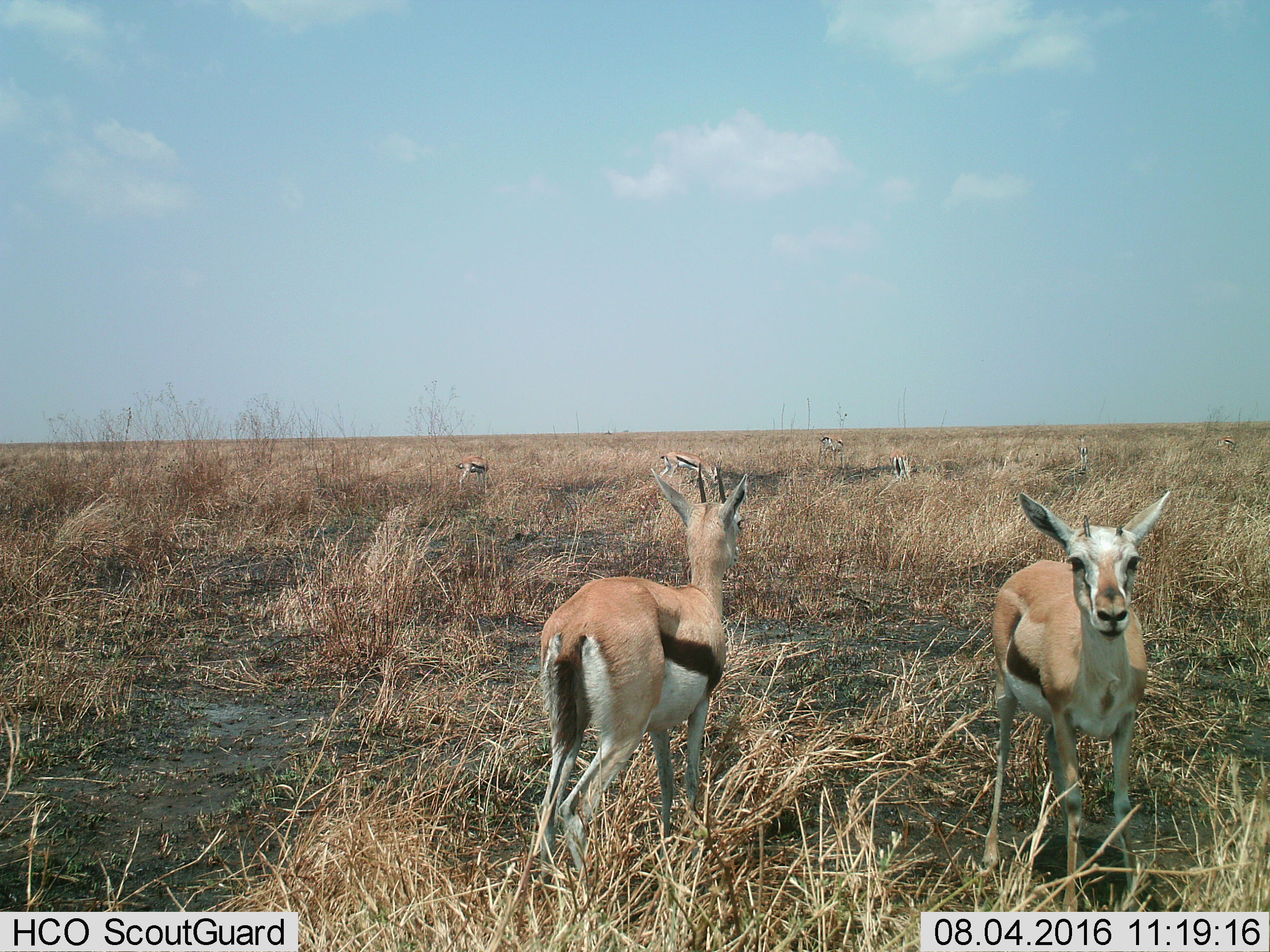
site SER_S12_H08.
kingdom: Animalia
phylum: Chordata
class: Mammalia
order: Artiodactyla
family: Bovidae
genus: Eudorcas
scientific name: Eudorcas thomsonii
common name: thomson's gazelle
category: gazellethomsons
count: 7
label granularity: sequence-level